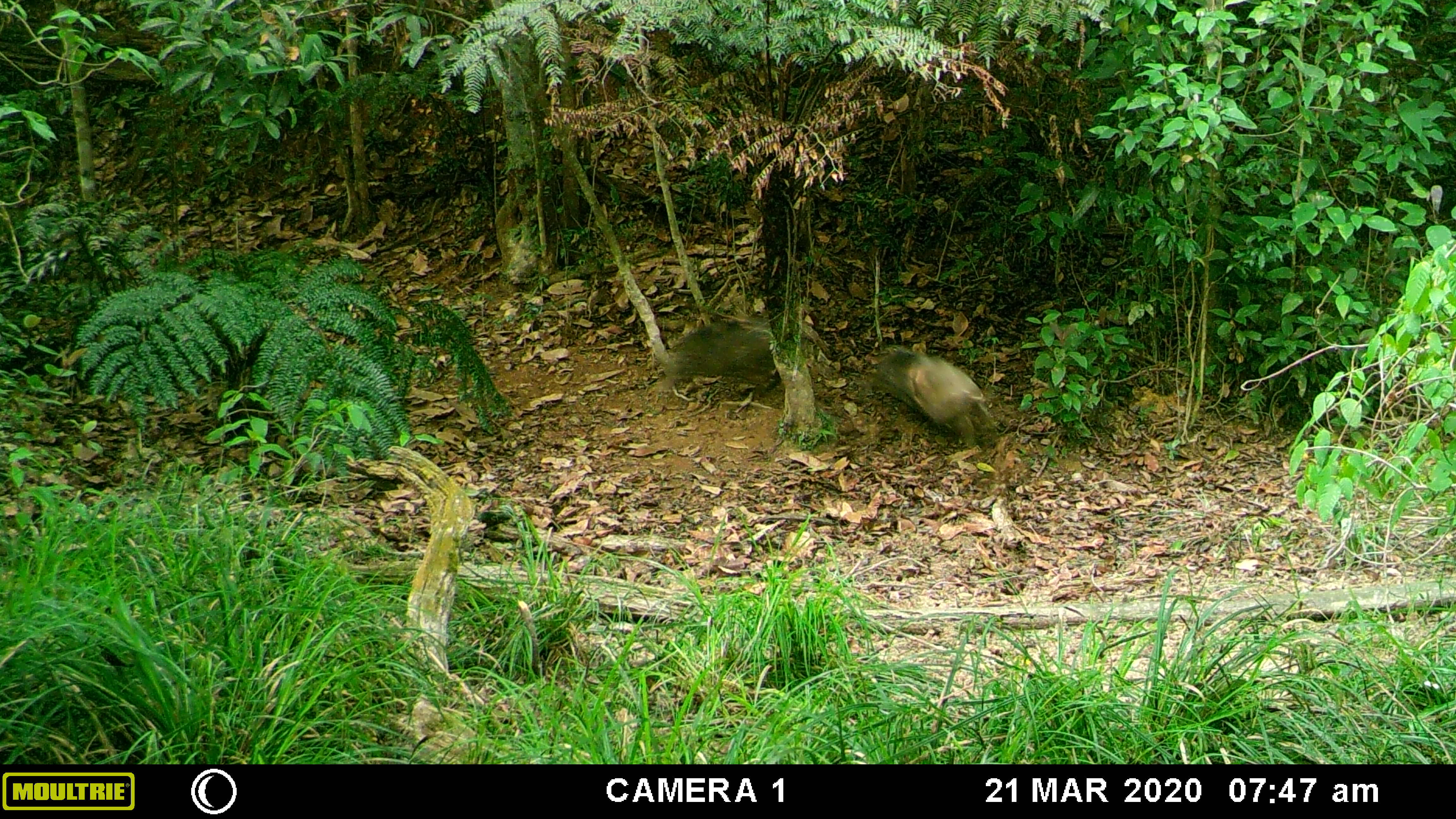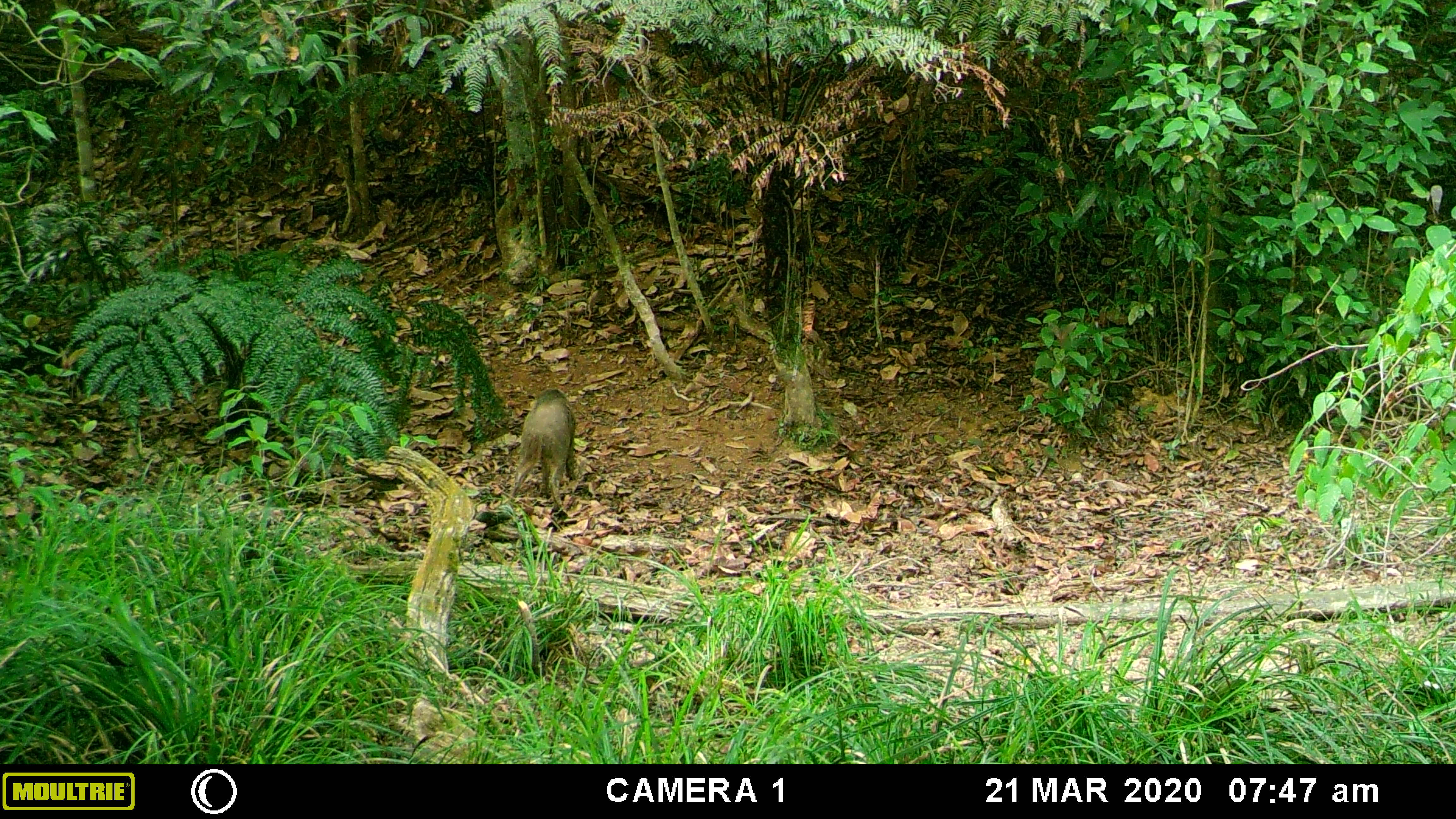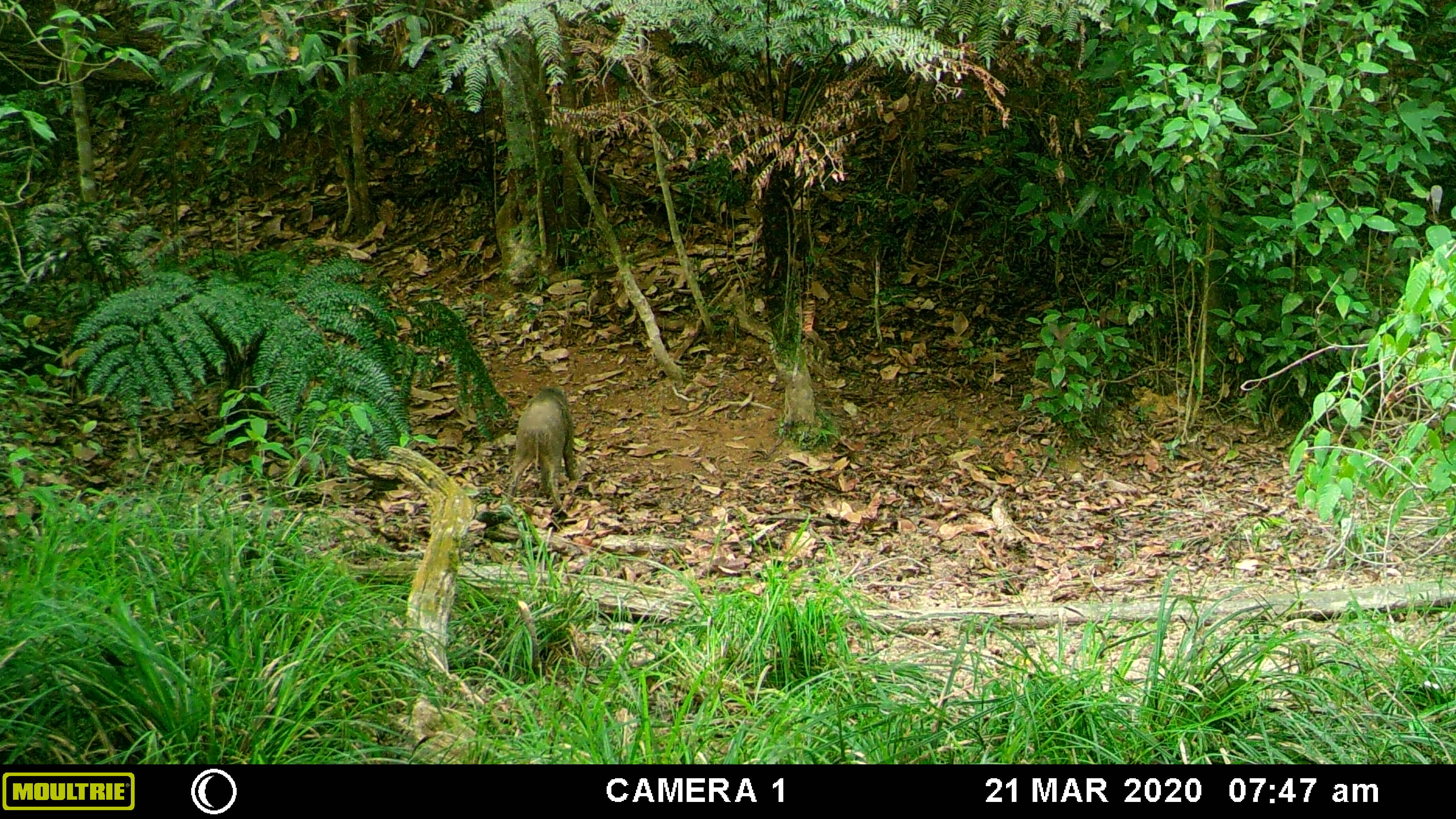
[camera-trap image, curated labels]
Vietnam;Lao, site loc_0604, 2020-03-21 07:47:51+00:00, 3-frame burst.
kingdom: Animalia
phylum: Chordata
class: Mammalia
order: Artiodactyla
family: Suidae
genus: Sus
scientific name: Sus scrofa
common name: eurasian wild pig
Eurasian wild pig (Sus scrofa). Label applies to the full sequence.